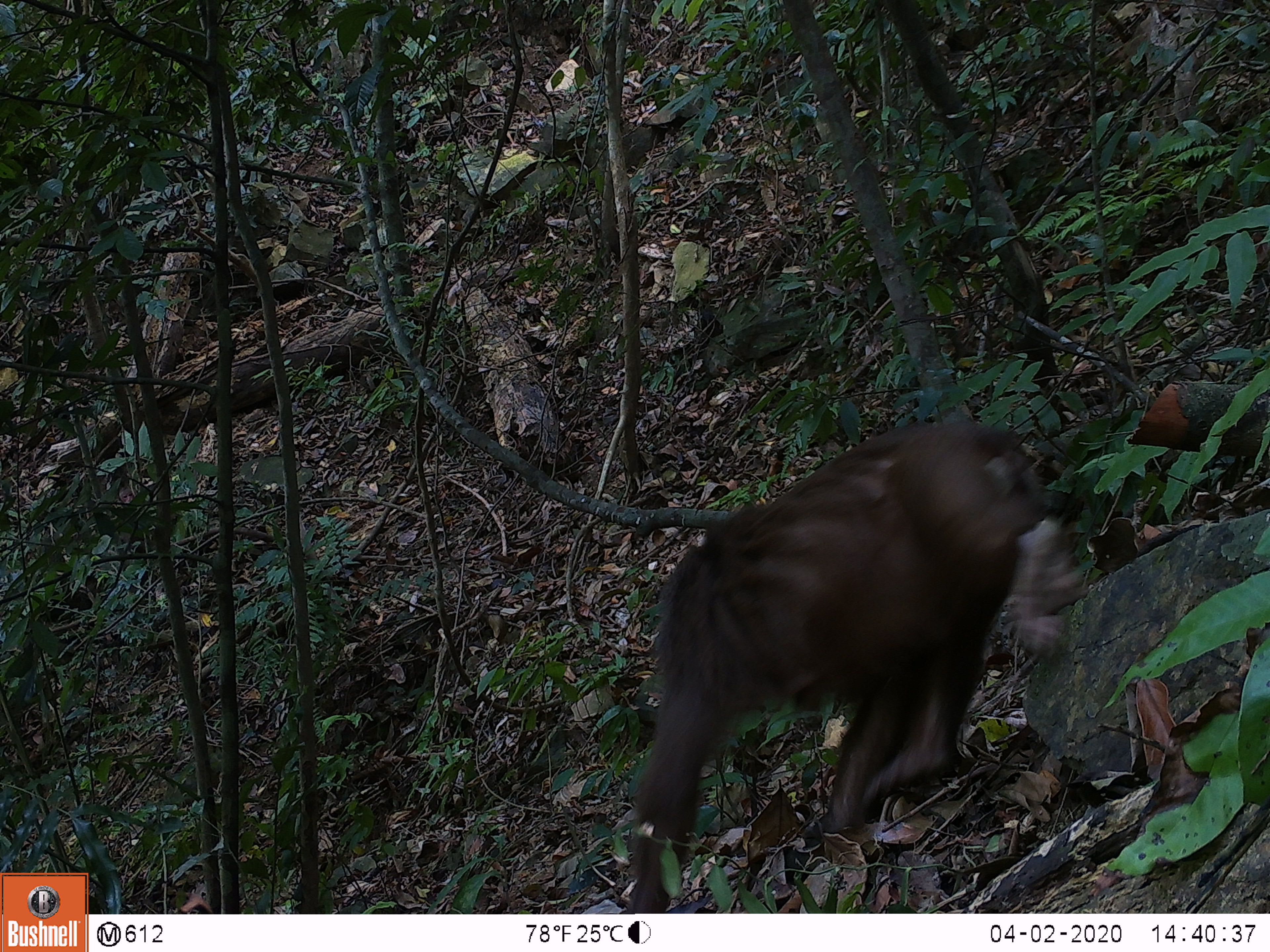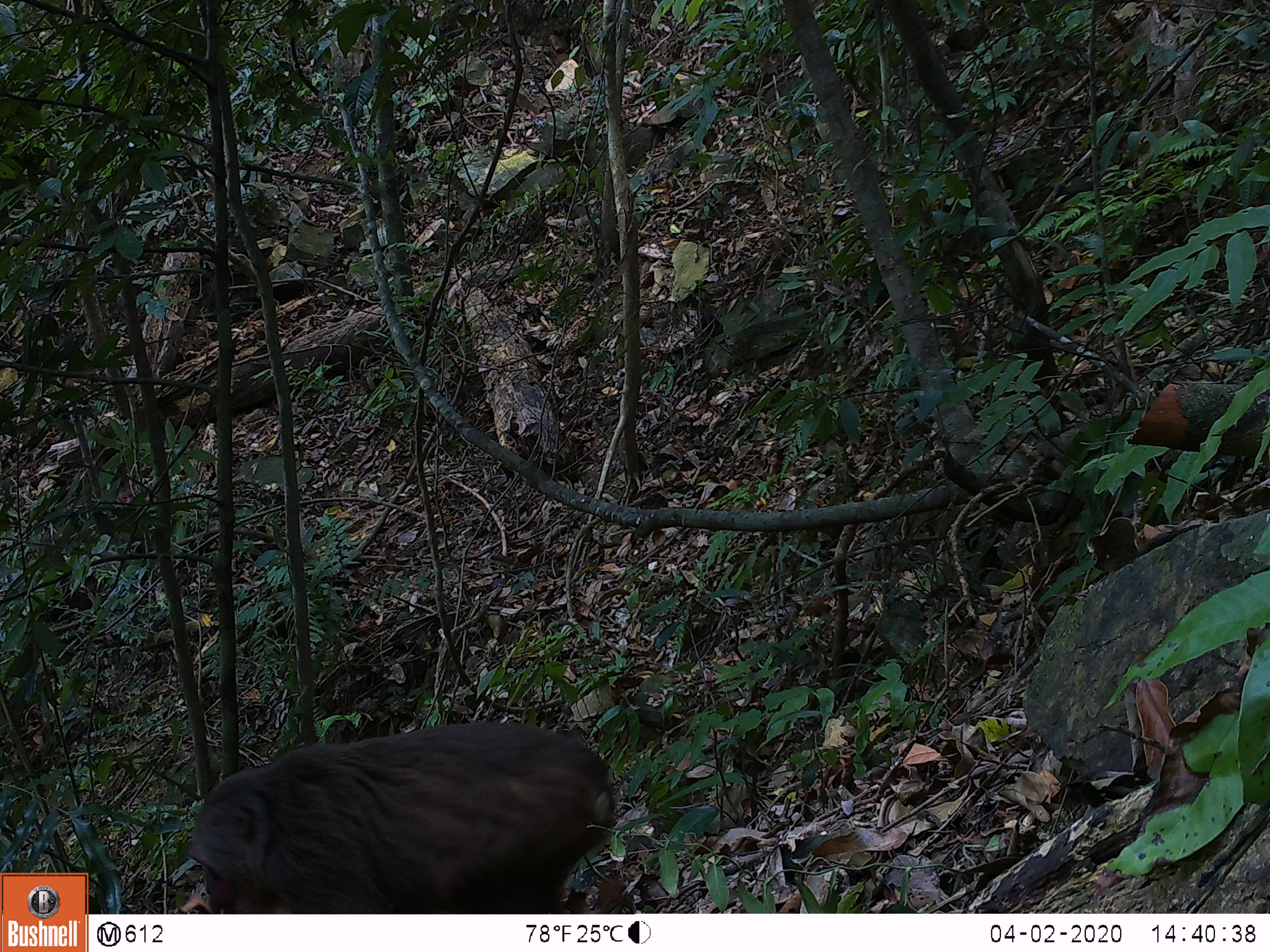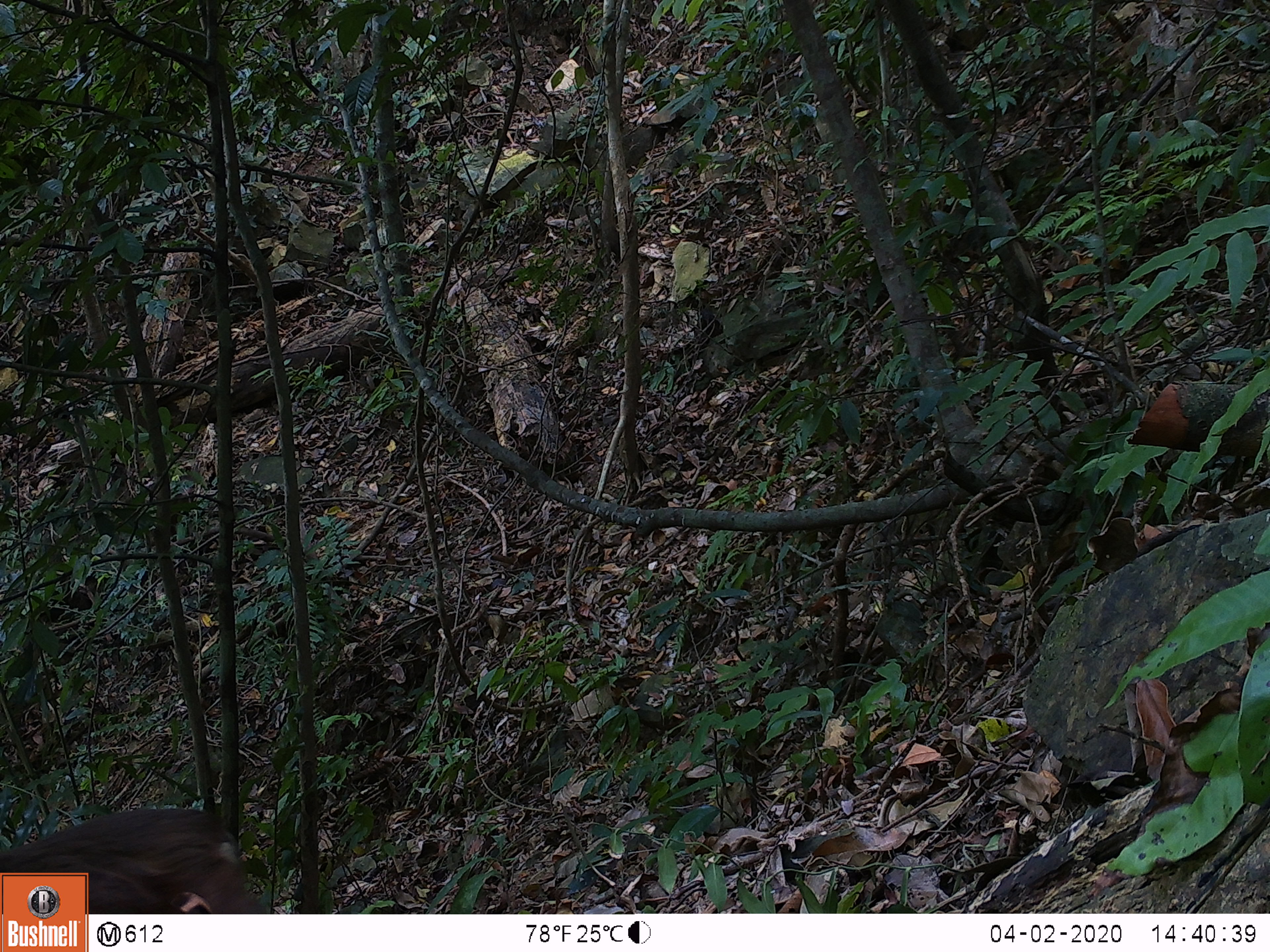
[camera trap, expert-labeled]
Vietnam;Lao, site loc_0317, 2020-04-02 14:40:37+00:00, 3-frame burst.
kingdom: Animalia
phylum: Chordata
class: Mammalia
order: Primates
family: Cercopithecidae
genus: Macaca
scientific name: Macaca arctoides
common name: stump-tailed macaque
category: stump tailed macaque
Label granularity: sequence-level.